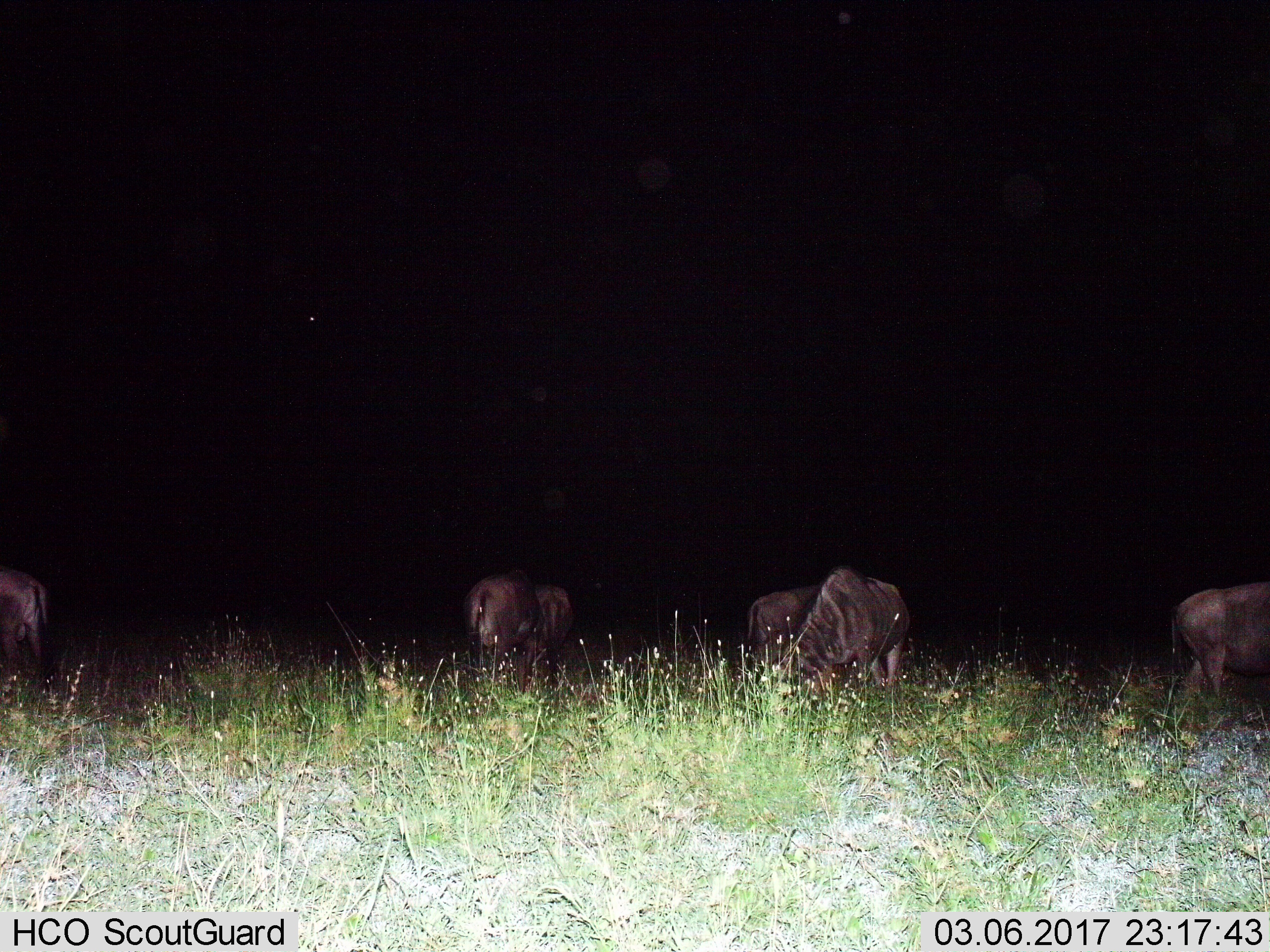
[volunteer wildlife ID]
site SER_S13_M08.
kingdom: Animalia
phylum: Chordata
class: Mammalia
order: Artiodactyla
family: Bovidae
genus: Connochaetes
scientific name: Connochaetes taurinus taurinus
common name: blue wildebeest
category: wildebeestblue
Wildebeestblue (blue wildebeest) (Connochaetes taurinus taurinus), count 6. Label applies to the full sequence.